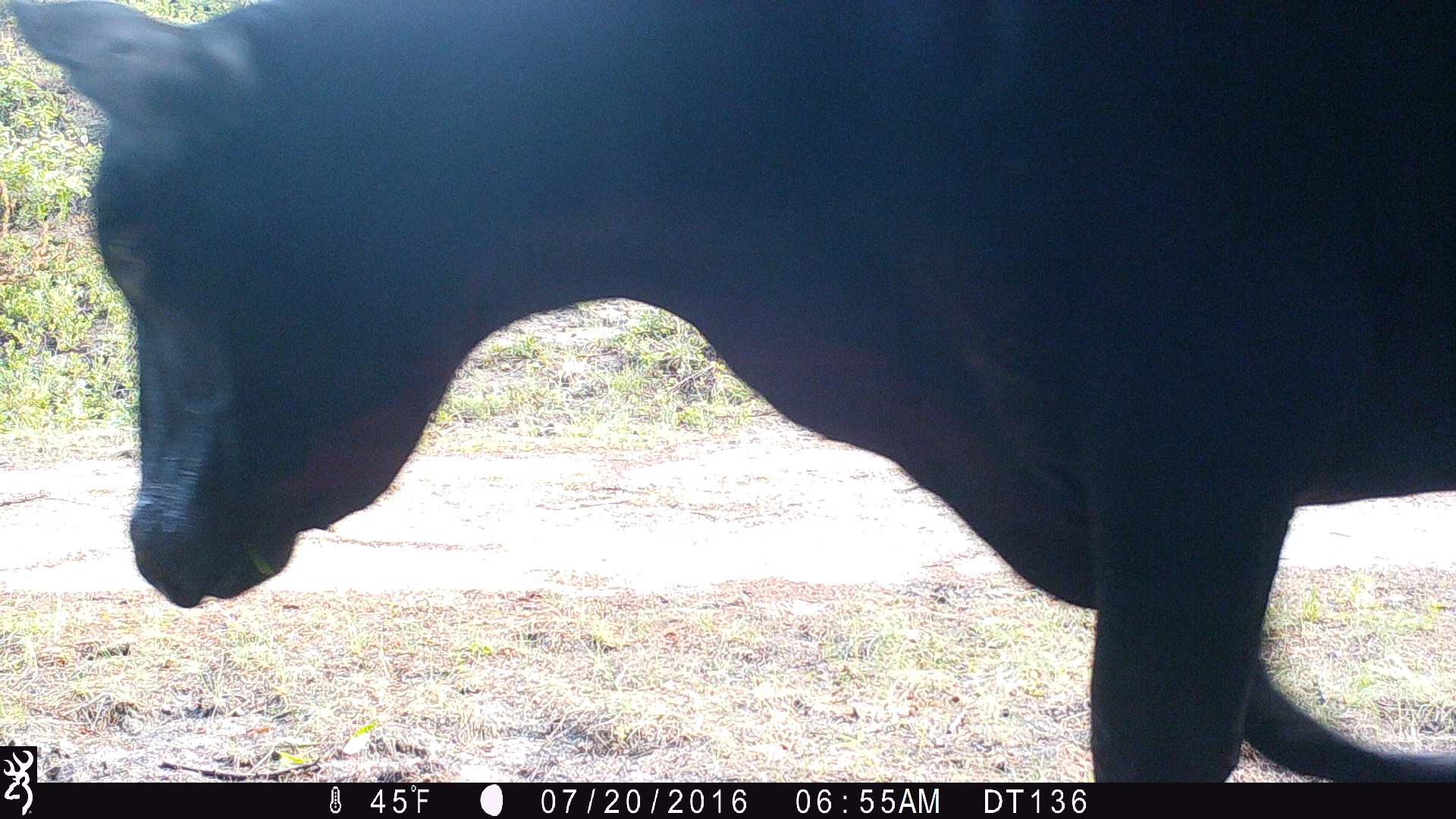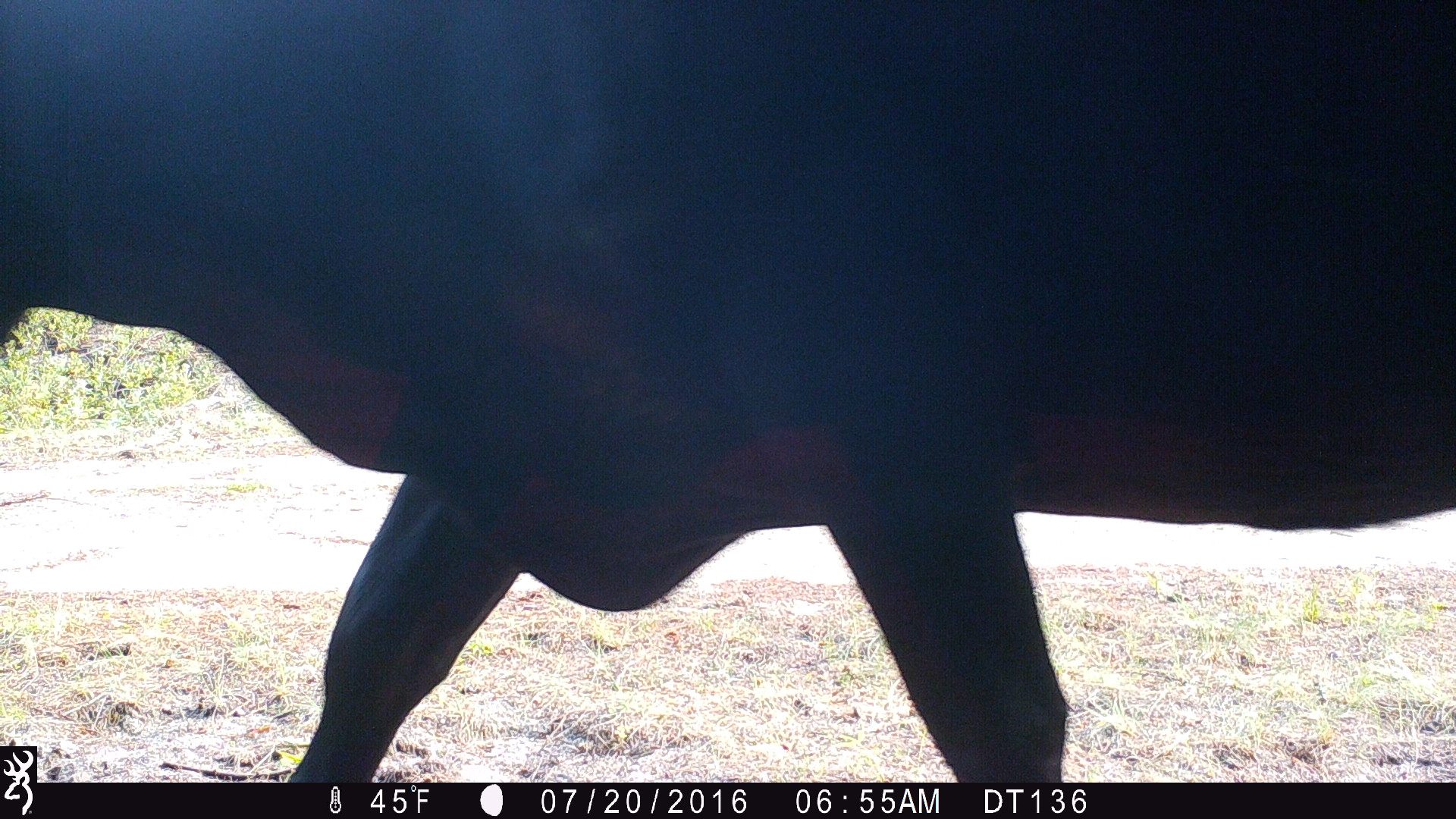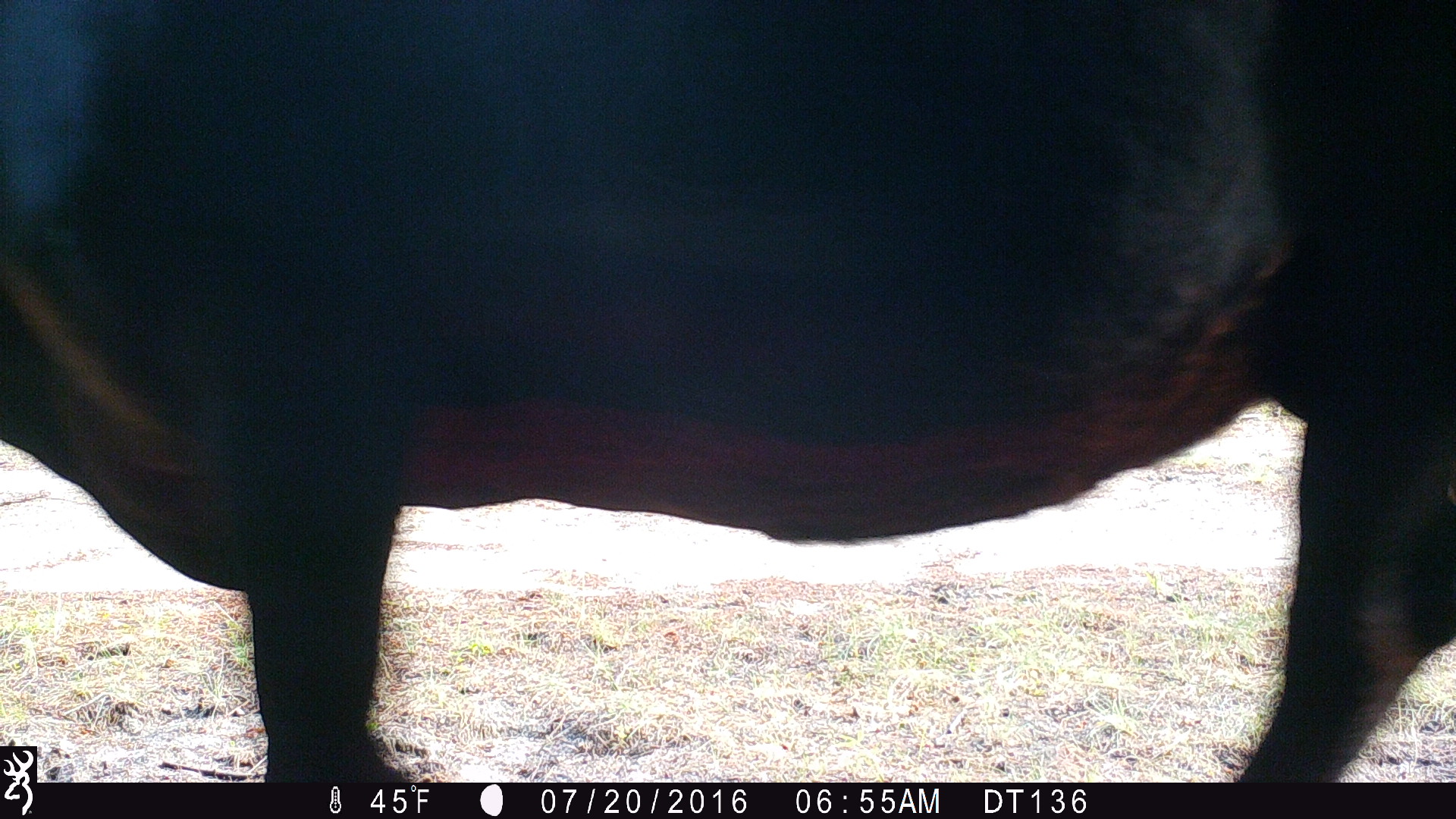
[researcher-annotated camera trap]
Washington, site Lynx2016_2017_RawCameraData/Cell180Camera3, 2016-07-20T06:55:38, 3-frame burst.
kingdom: Animalia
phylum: Chordata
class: Mammalia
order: Artiodactyla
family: Bovidae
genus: Bos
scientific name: Bos taurus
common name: domestic cattle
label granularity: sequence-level